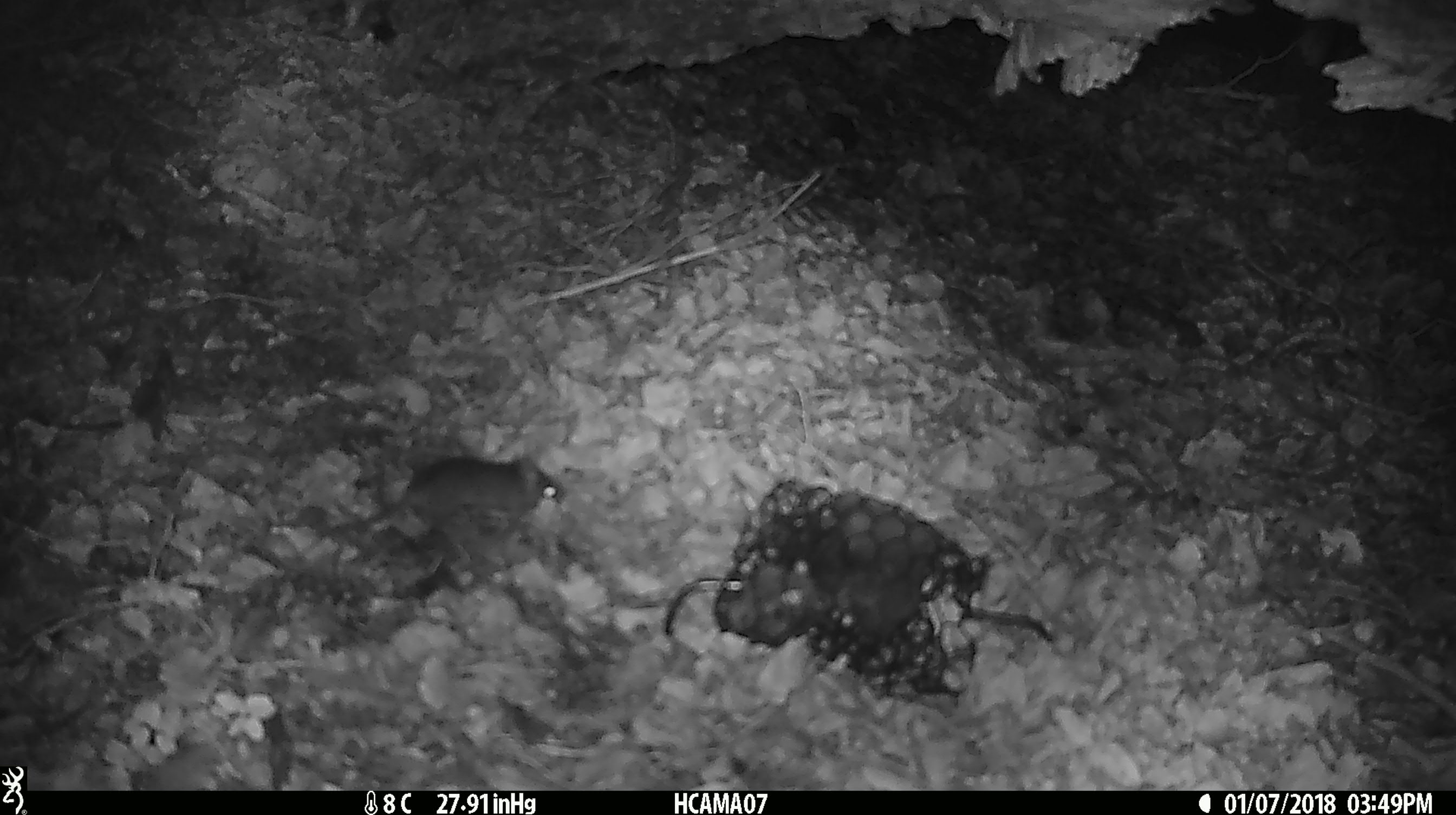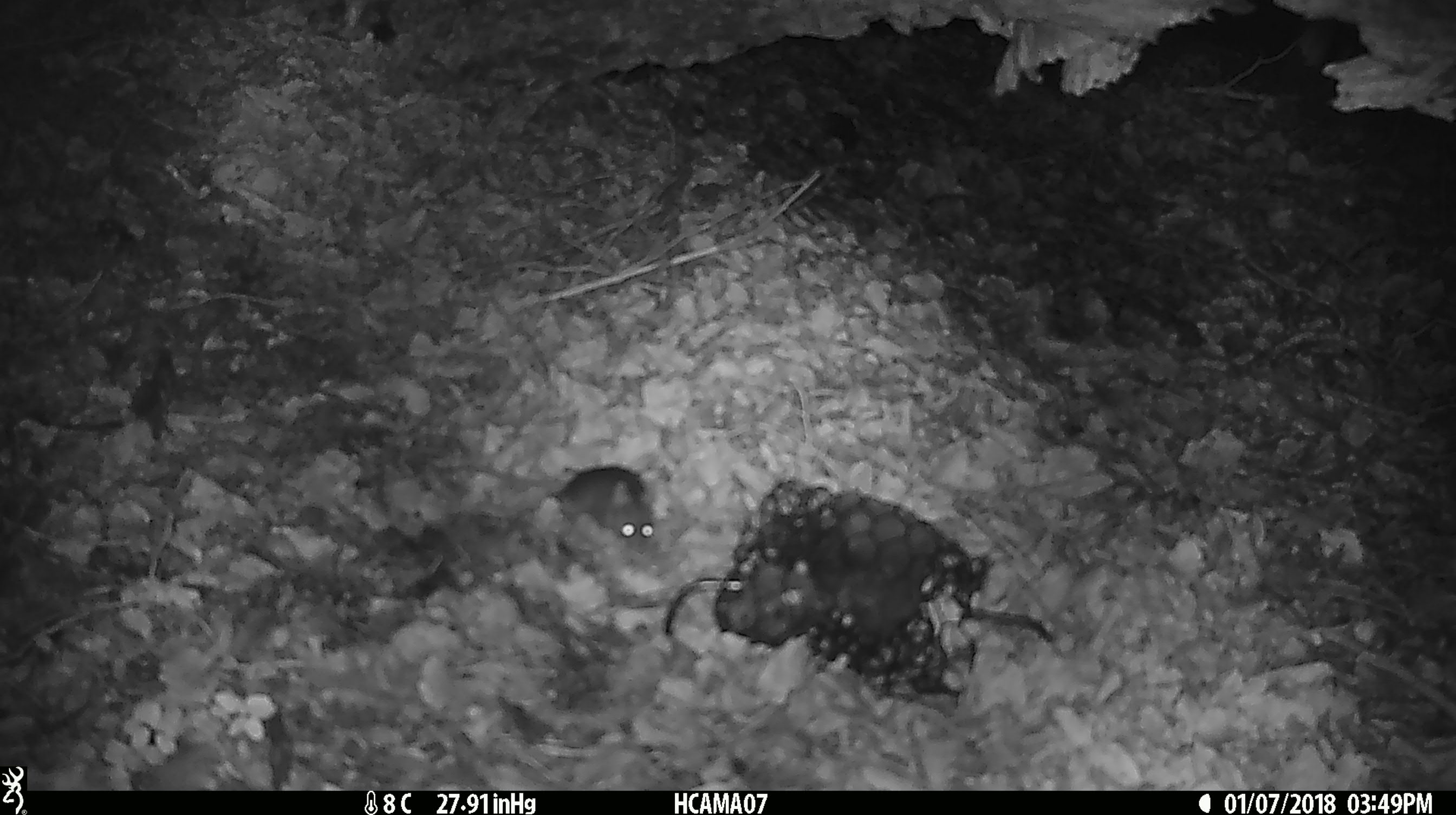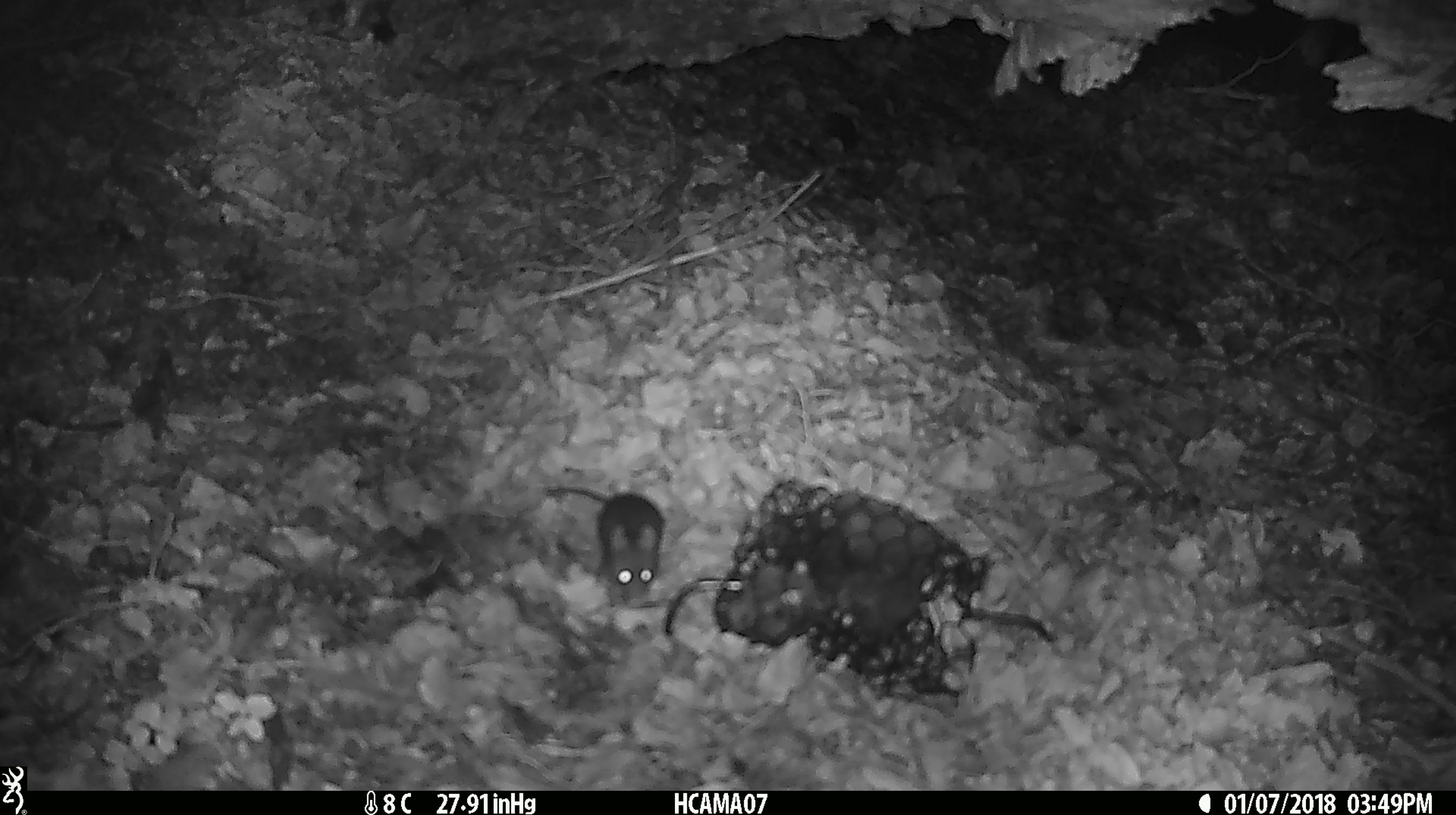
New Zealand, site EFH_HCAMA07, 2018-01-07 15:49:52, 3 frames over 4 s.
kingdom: Animalia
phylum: Chordata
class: Mammalia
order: Rodentia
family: Muridae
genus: Mus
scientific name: Mus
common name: mouse